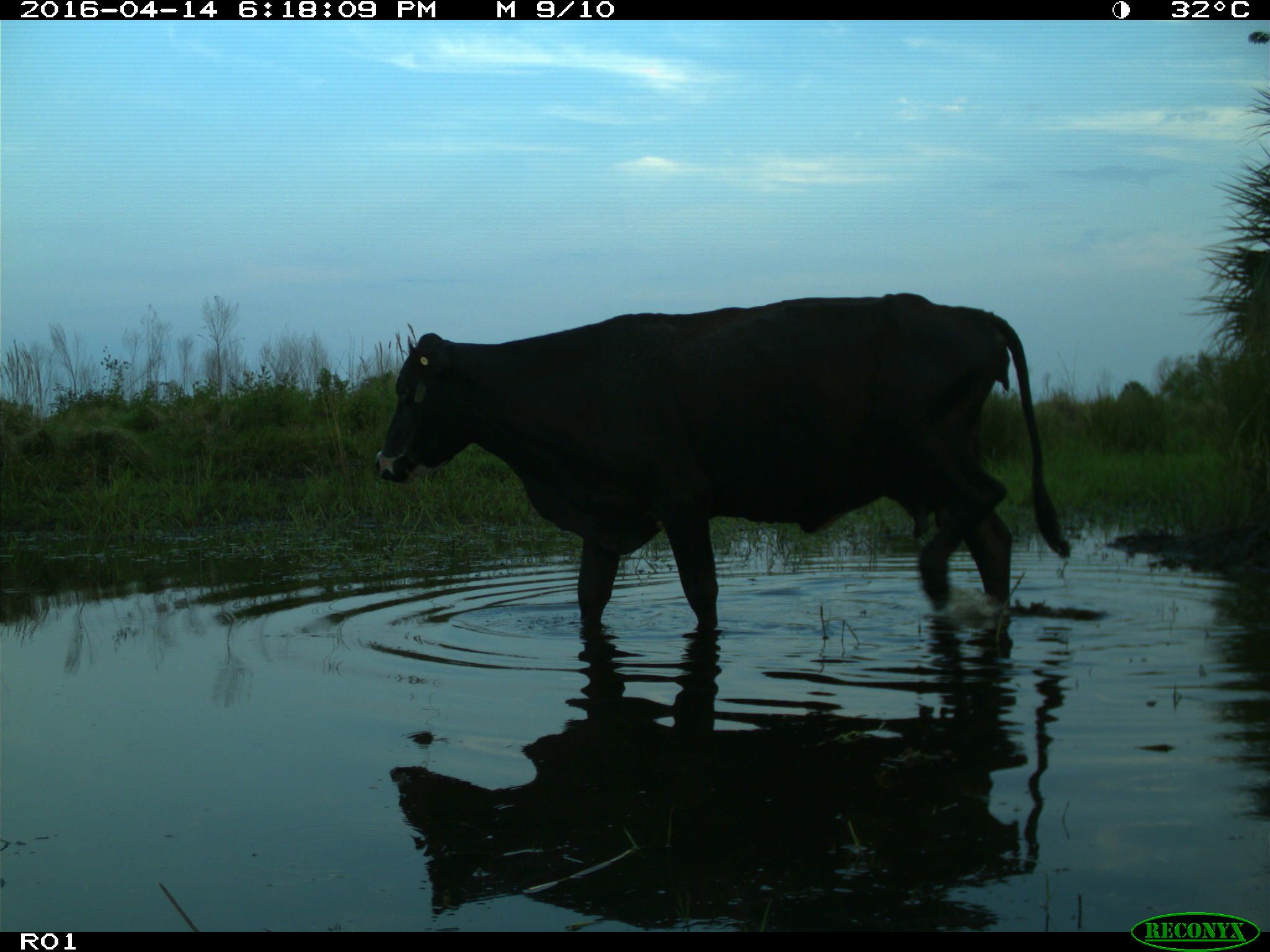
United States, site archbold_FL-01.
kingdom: Animalia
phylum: Chordata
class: Mammalia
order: Artiodactyla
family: Bovidae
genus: Bos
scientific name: Bos taurus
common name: domestic cow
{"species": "Bos taurus (domestic cow)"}